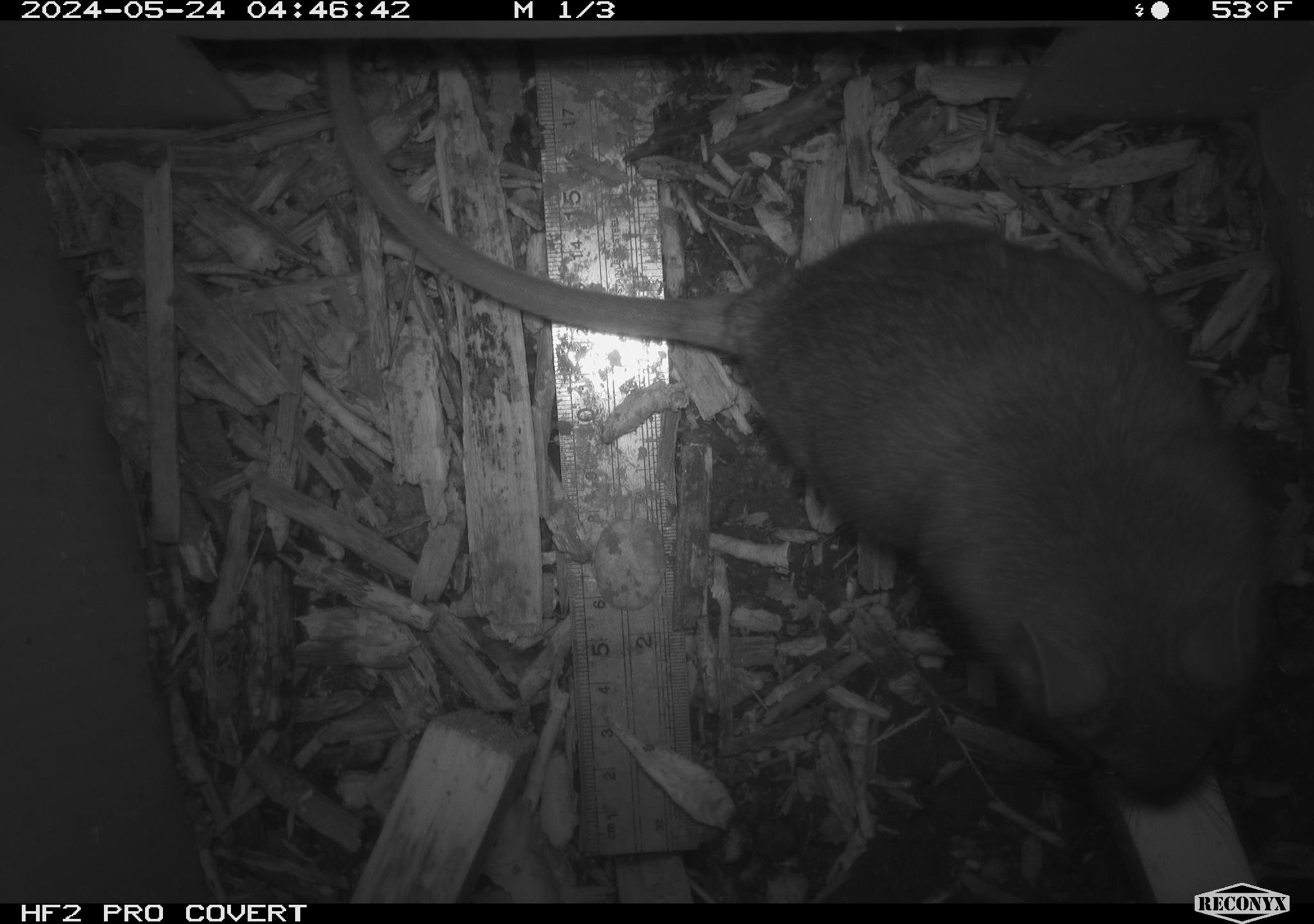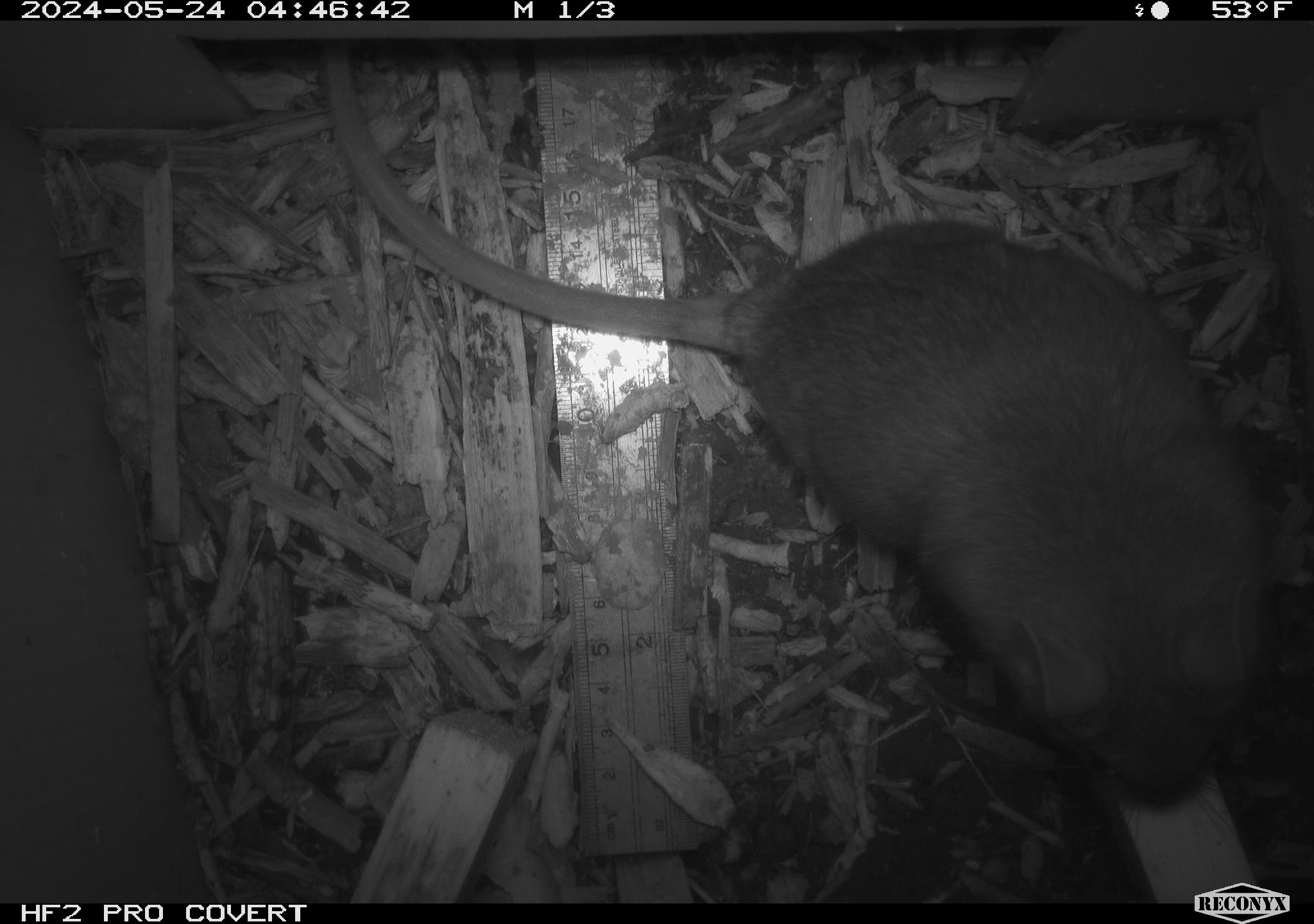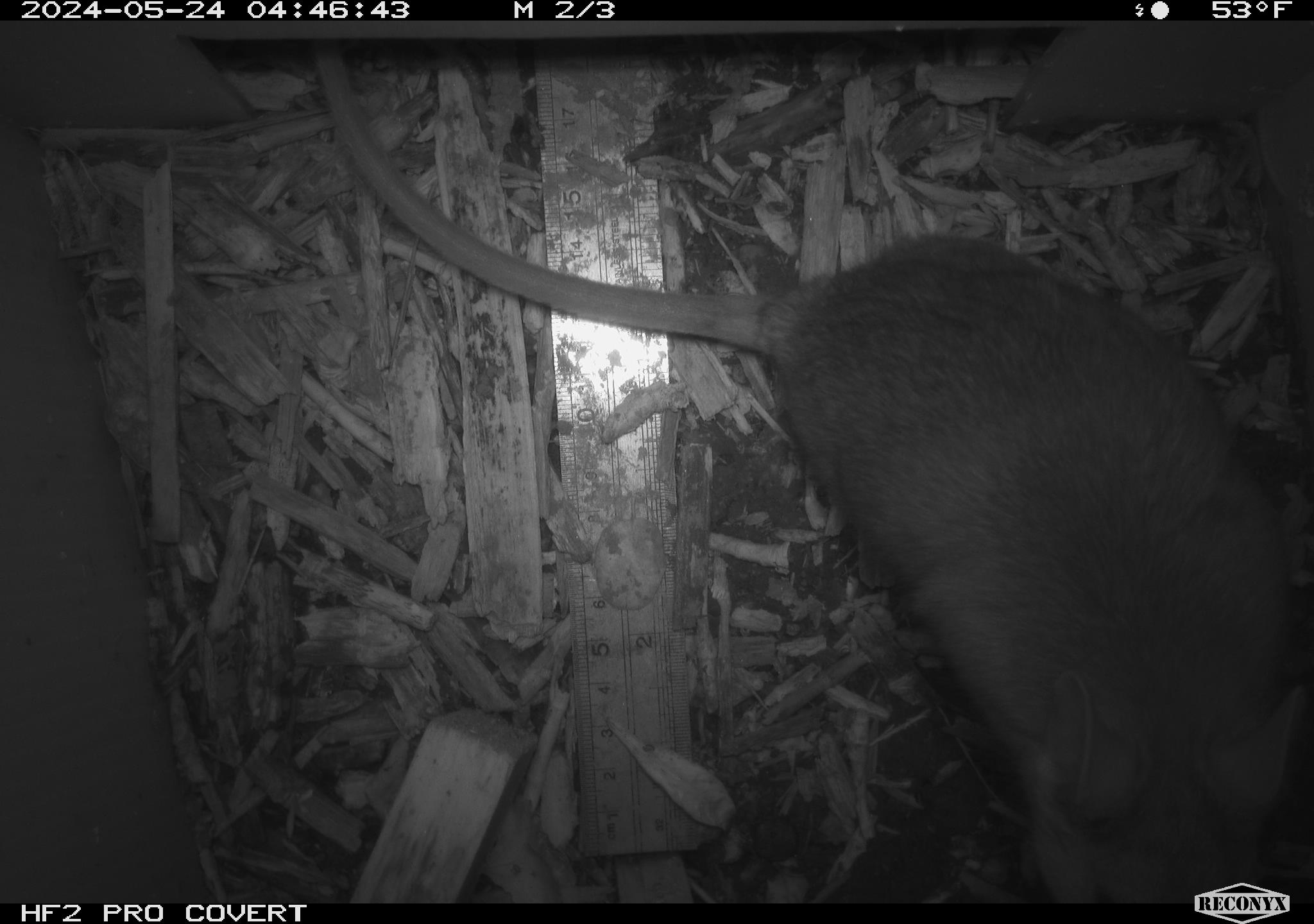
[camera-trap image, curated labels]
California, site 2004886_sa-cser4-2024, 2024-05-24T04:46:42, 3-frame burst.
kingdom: Animalia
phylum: Chordata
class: Mammalia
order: Rodentia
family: Muridae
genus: Rattus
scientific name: Rattus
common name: rat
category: rattus species